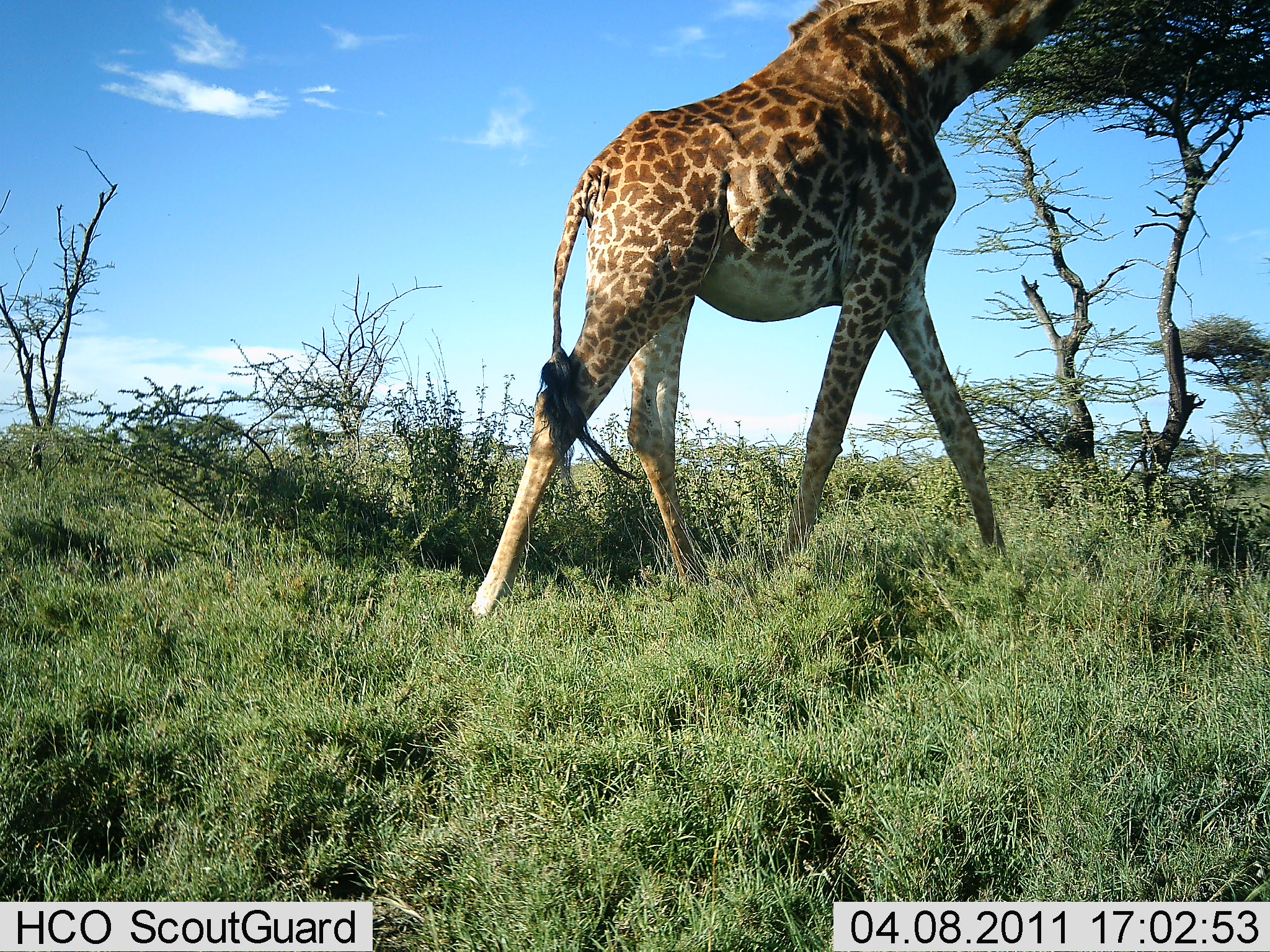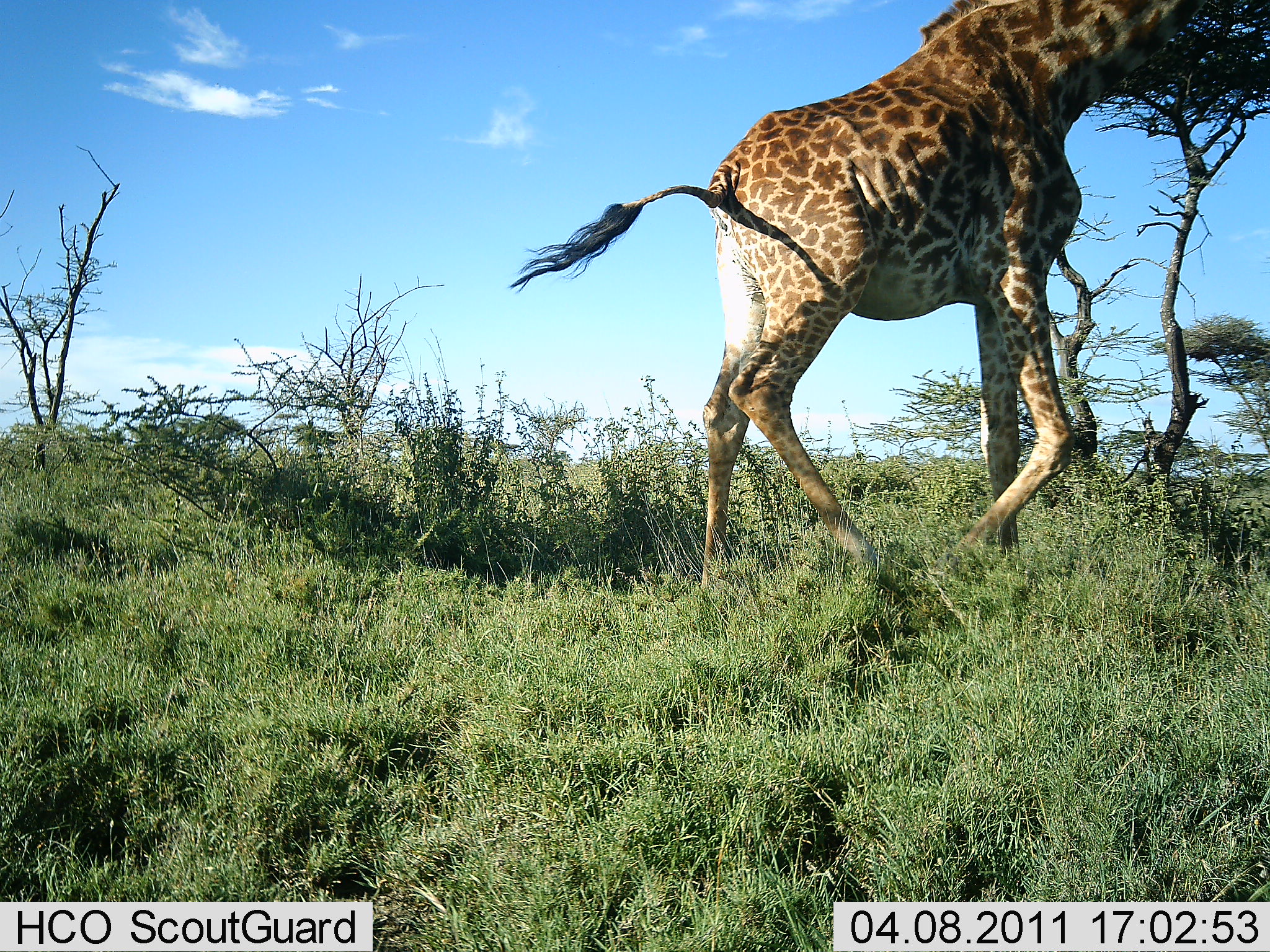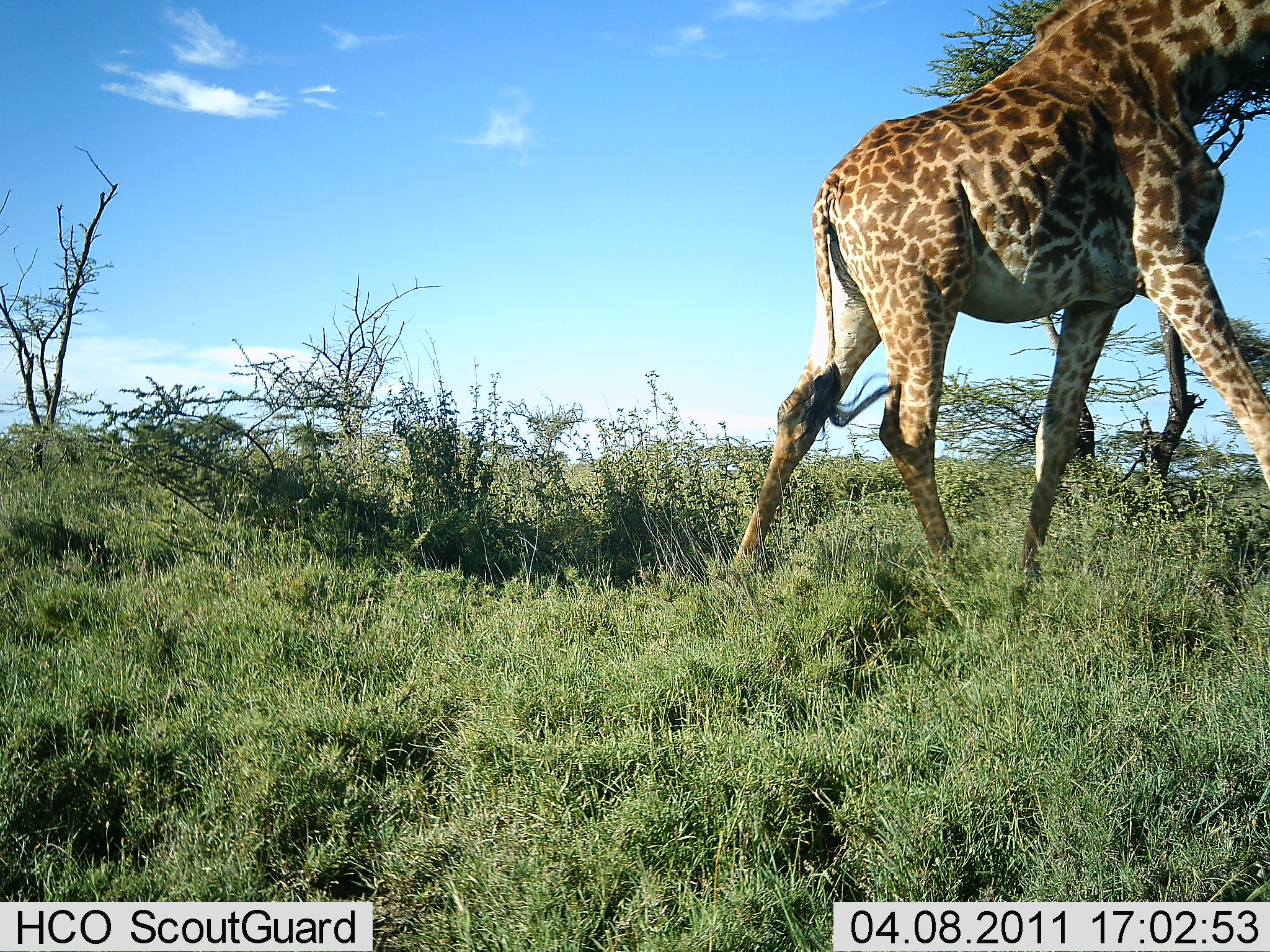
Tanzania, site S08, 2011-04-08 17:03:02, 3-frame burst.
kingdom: Animalia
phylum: Chordata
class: Mammalia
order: Artiodactyla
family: Giraffidae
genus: Giraffa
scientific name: Giraffa camelopardalis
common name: giraffe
Giraffe (Giraffa camelopardalis), count 1. Behavior (volunteer vote fractions): standing 0%, resting 0%, moving 91%, interacting 0%. Young present (vote fraction): 0%. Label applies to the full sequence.